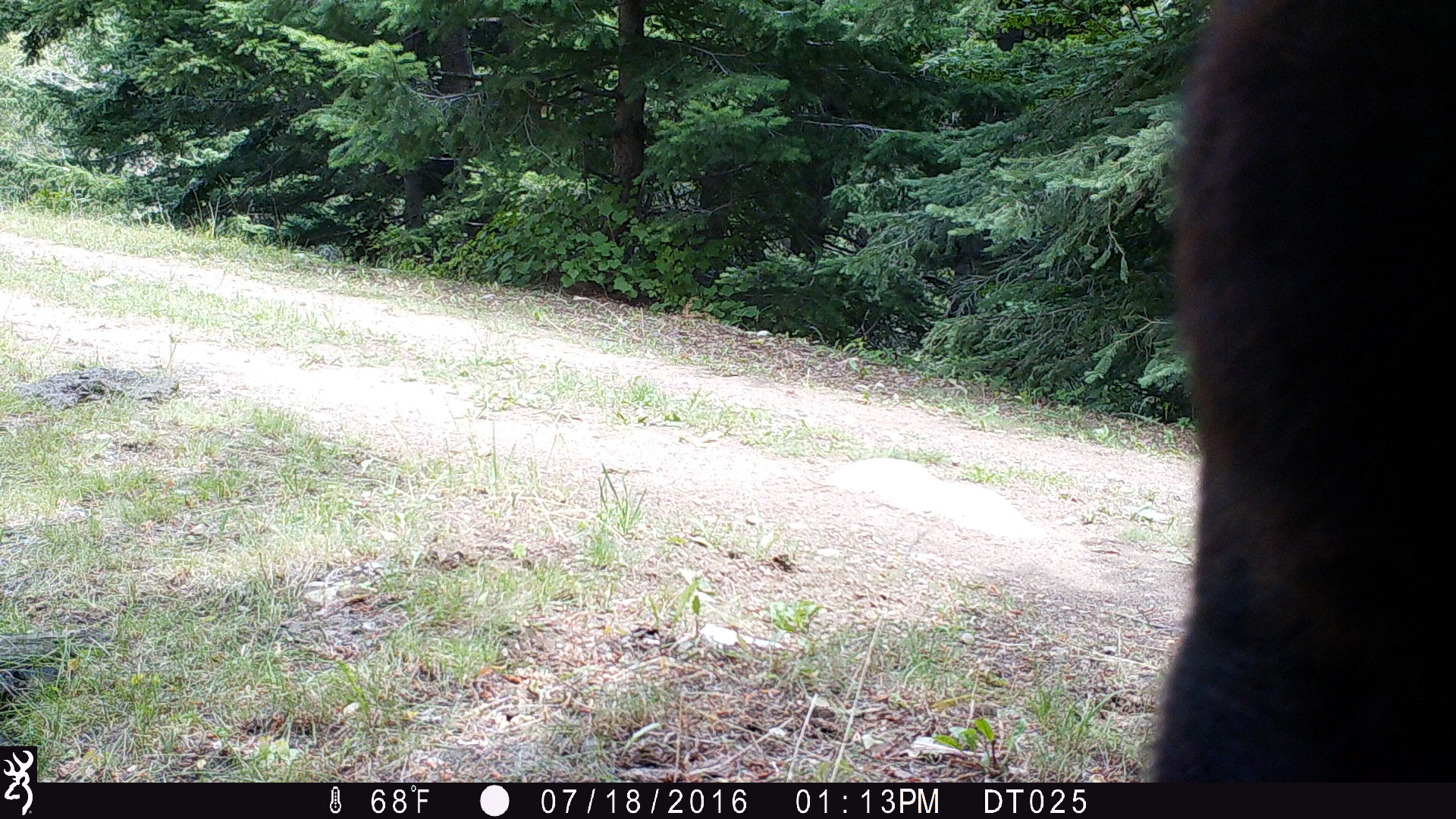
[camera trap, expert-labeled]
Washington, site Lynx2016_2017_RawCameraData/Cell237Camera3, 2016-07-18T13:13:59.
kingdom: Animalia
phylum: Chordata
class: Mammalia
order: Artiodactyla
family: Bovidae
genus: Bos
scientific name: Bos taurus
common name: domestic cattle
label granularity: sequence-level